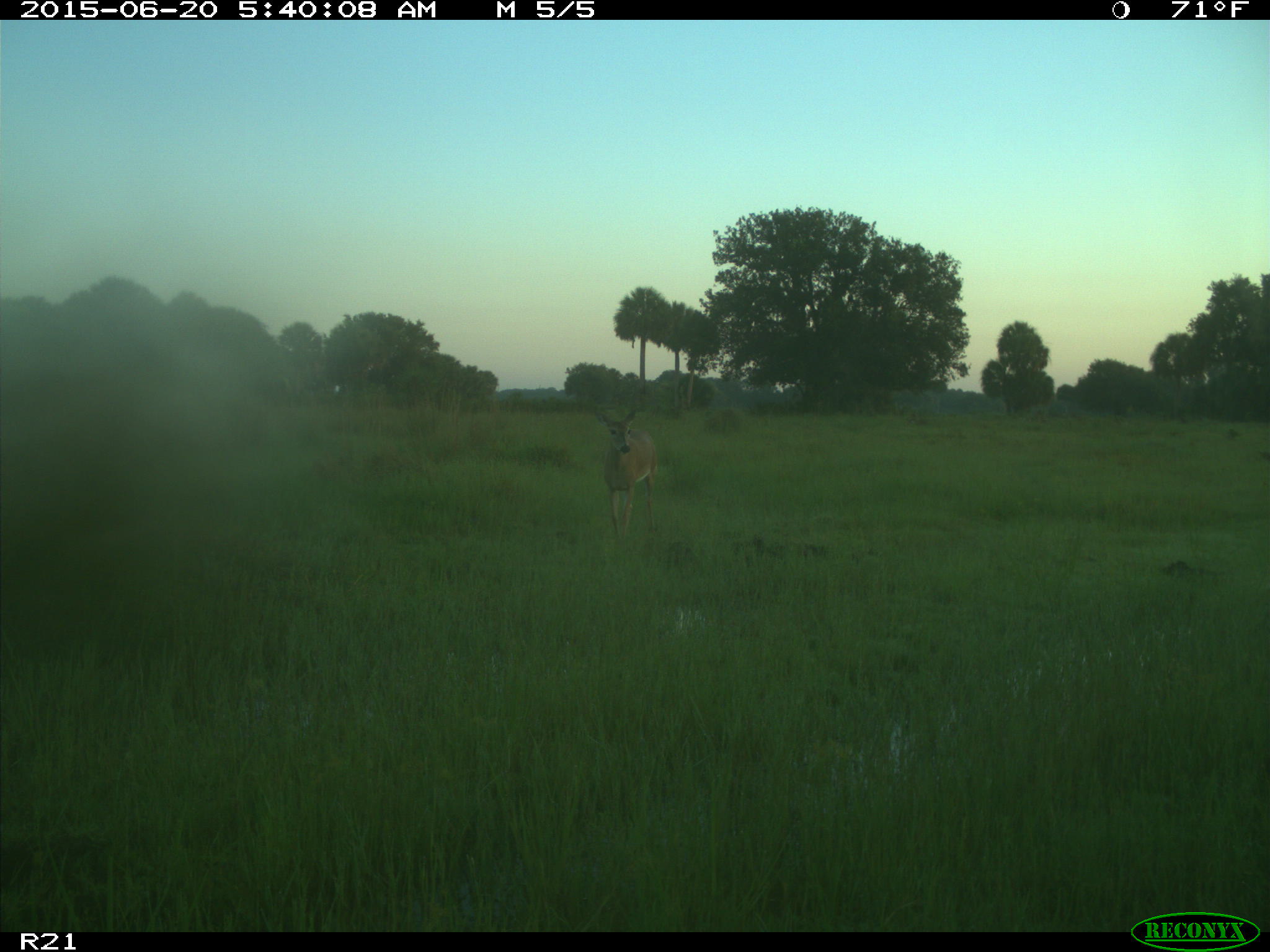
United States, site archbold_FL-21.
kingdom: Animalia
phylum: Chordata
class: Mammalia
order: Artiodactyla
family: Cervidae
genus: Odocoileus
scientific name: Odocoileus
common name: deer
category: unidentified deer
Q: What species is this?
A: Unidentified deer (deer) (Odocoileus).